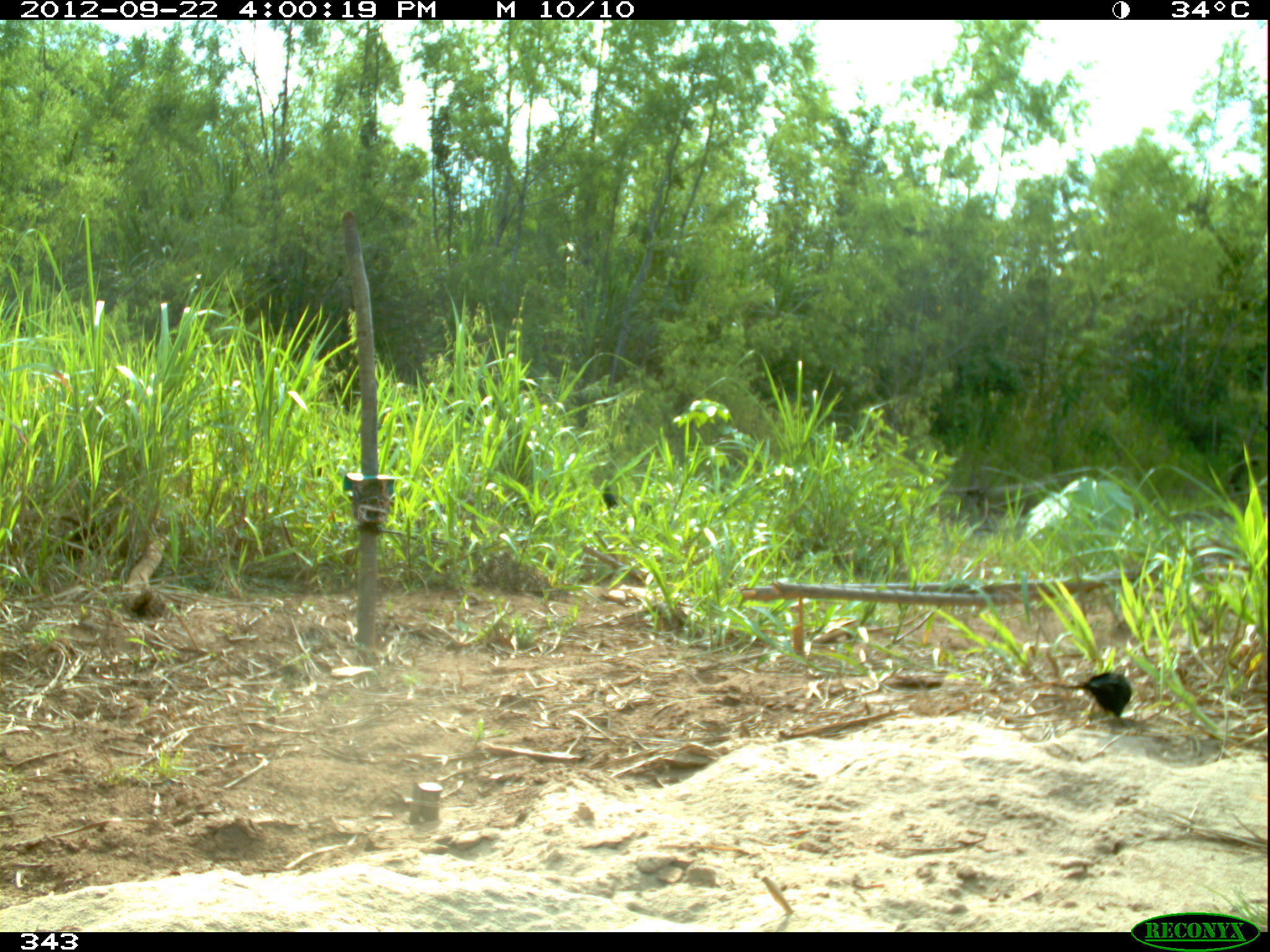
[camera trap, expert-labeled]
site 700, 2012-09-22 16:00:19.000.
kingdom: Animalia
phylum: Chordata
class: Aves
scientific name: Aves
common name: bird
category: unknown bird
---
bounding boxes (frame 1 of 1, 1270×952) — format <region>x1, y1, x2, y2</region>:
unknown bird: <region>1050, 670, 1132, 719</region>